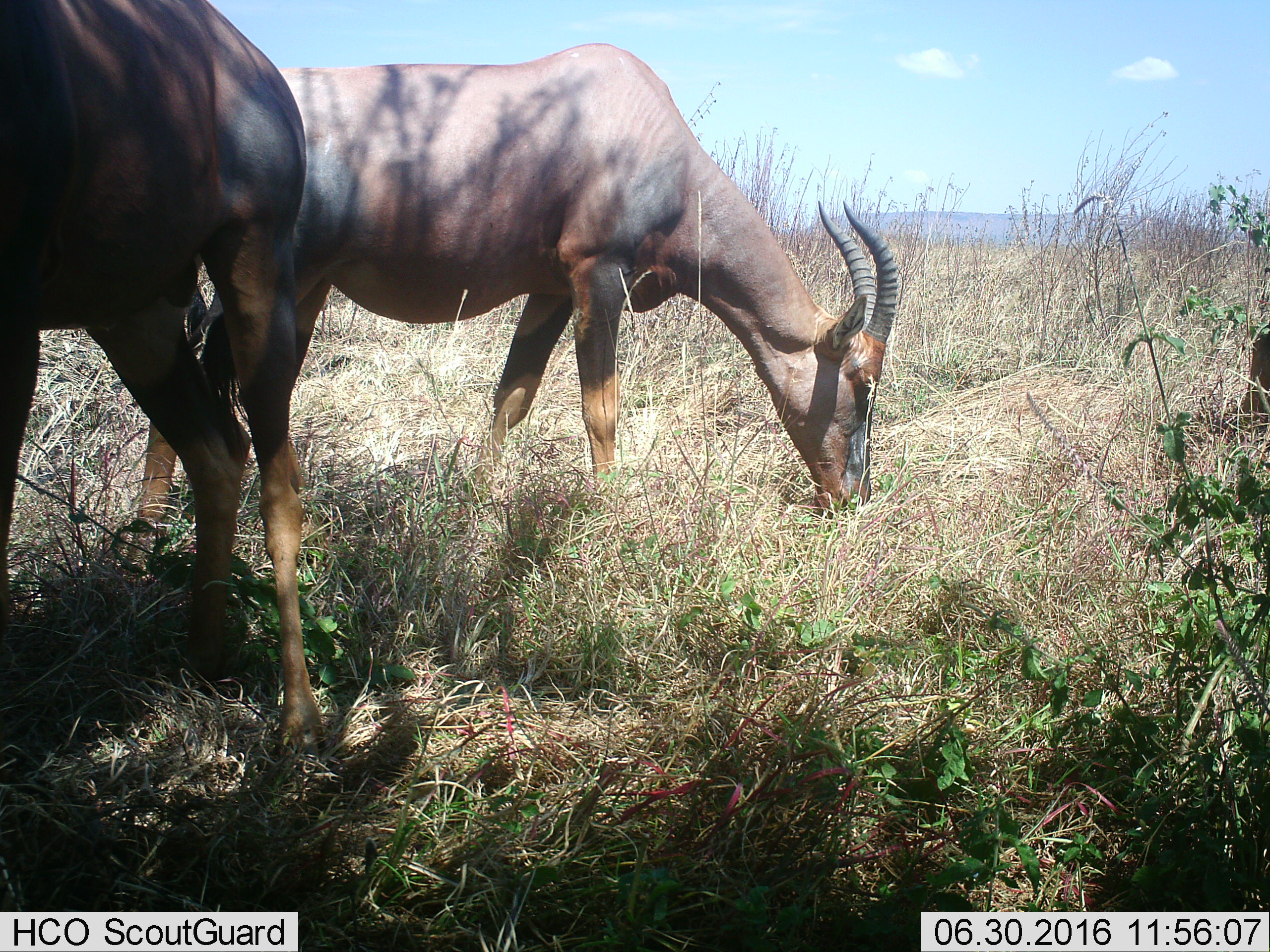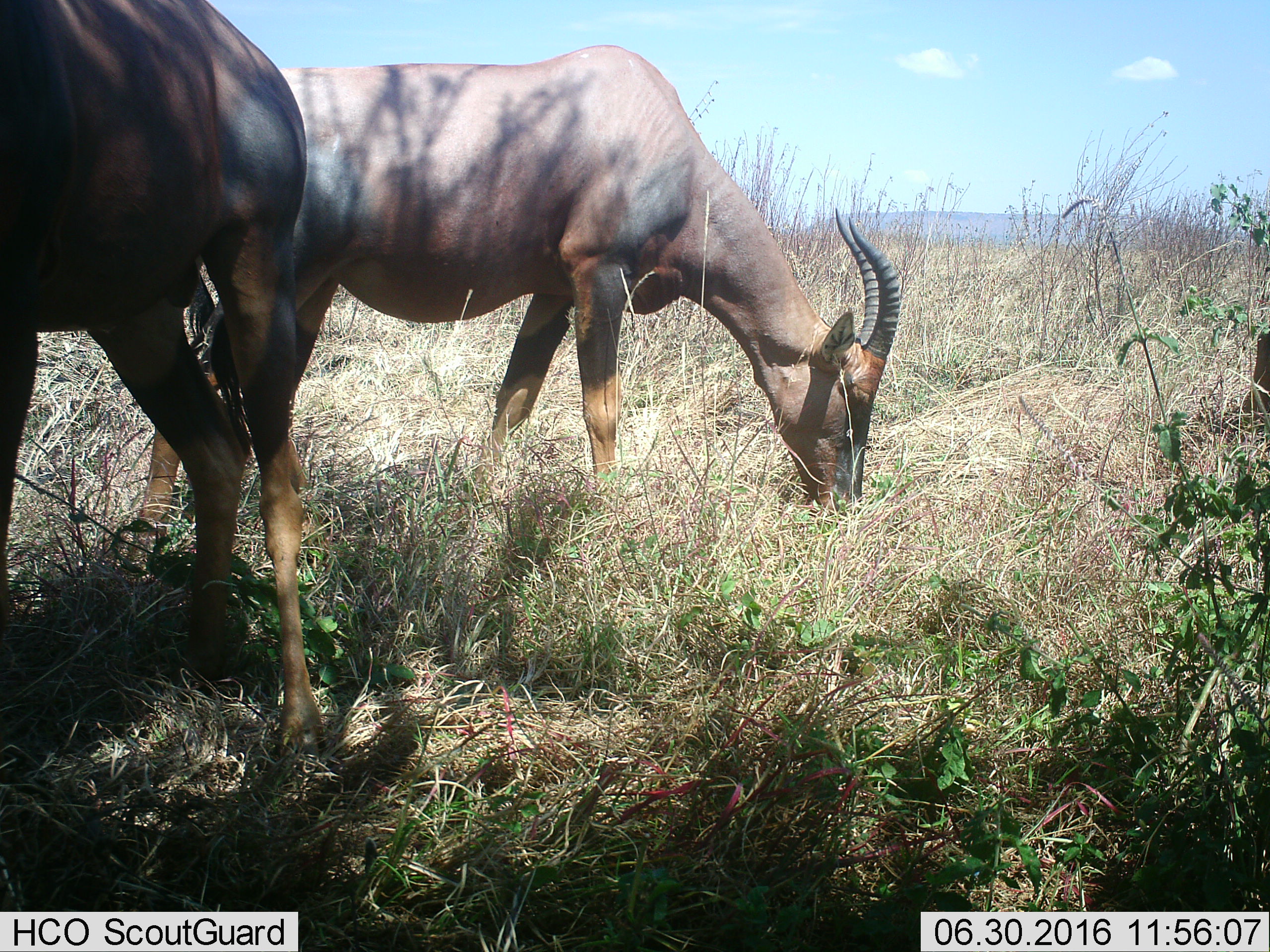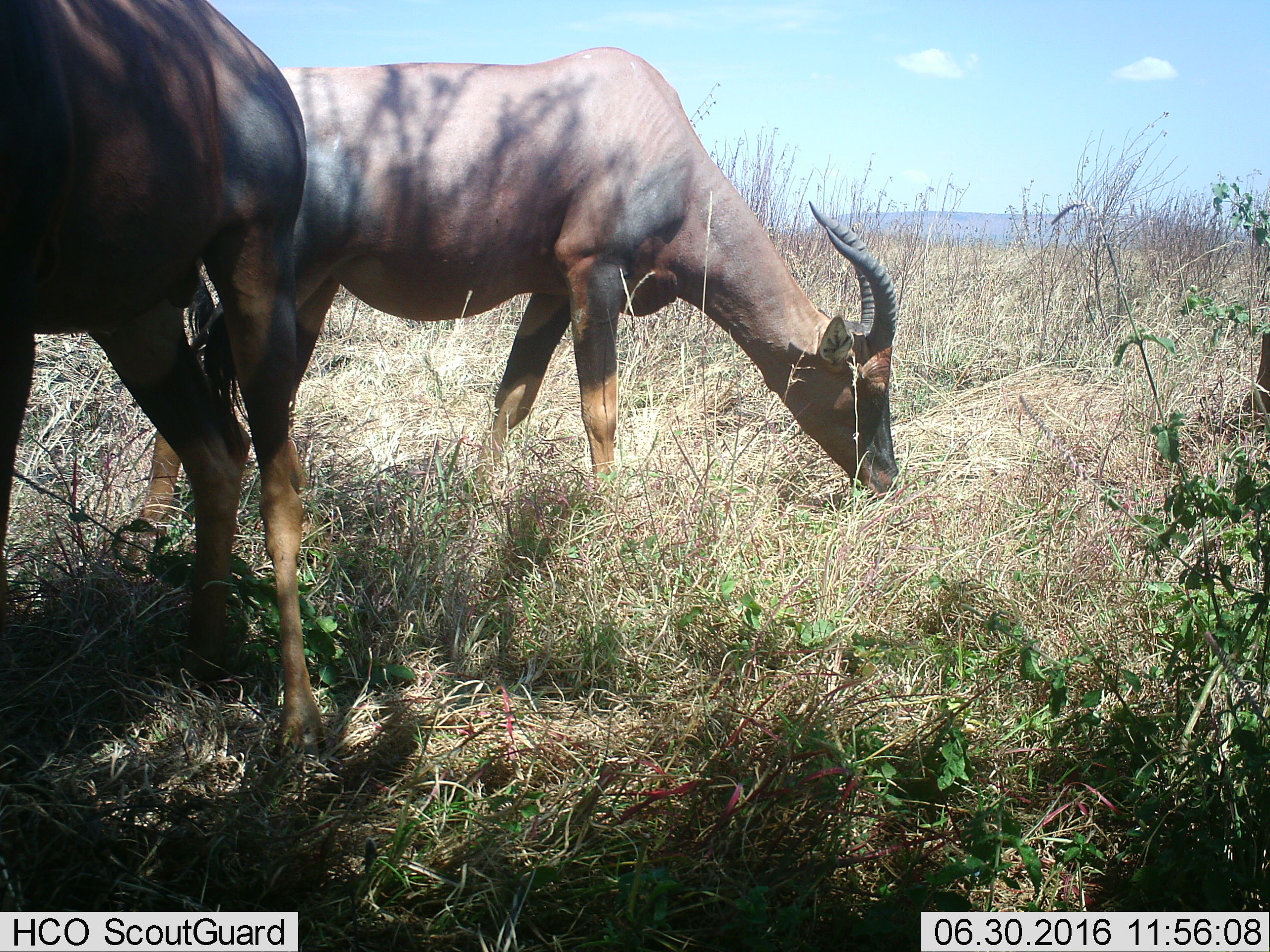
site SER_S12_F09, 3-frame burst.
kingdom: Animalia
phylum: Chordata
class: Mammalia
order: Artiodactyla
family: Bovidae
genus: Damaliscus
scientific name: Damaliscus lunatus jimela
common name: topi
Topi (Damaliscus lunatus jimela), count 2. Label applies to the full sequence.